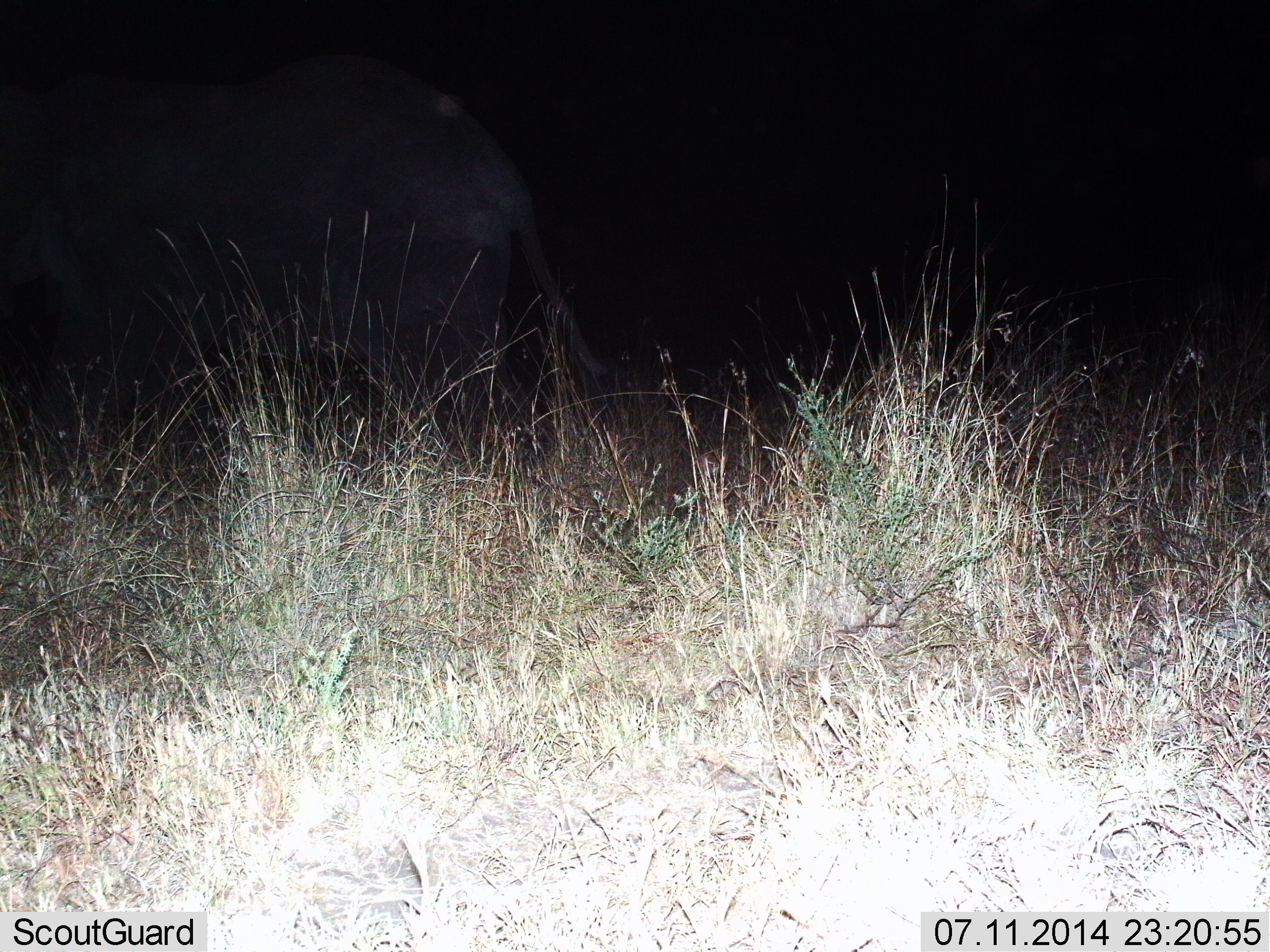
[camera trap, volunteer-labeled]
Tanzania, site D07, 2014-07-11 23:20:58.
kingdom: Animalia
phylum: Chordata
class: Mammalia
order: Proboscidea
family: Elephantidae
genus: Loxodonta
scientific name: Loxodonta africana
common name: african bush elephant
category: elephant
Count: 1.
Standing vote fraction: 30%.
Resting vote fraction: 0%.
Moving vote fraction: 70%.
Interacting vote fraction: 0%.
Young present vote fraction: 0%.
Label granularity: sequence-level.